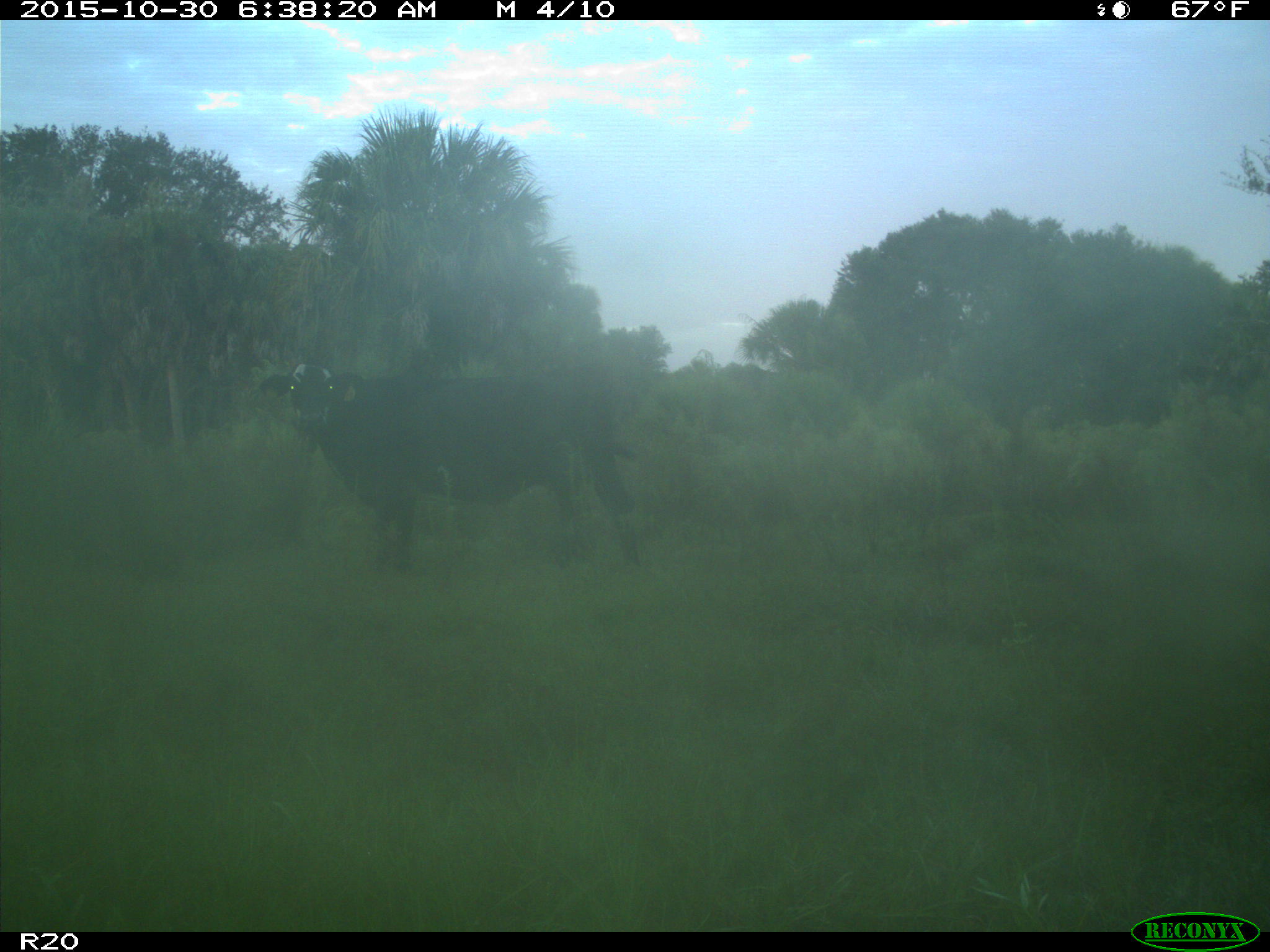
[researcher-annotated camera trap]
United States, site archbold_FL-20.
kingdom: Animalia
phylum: Chordata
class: Mammalia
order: Artiodactyla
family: Bovidae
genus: Bos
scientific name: Bos taurus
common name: domestic cow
Bos taurus (domestic cow).